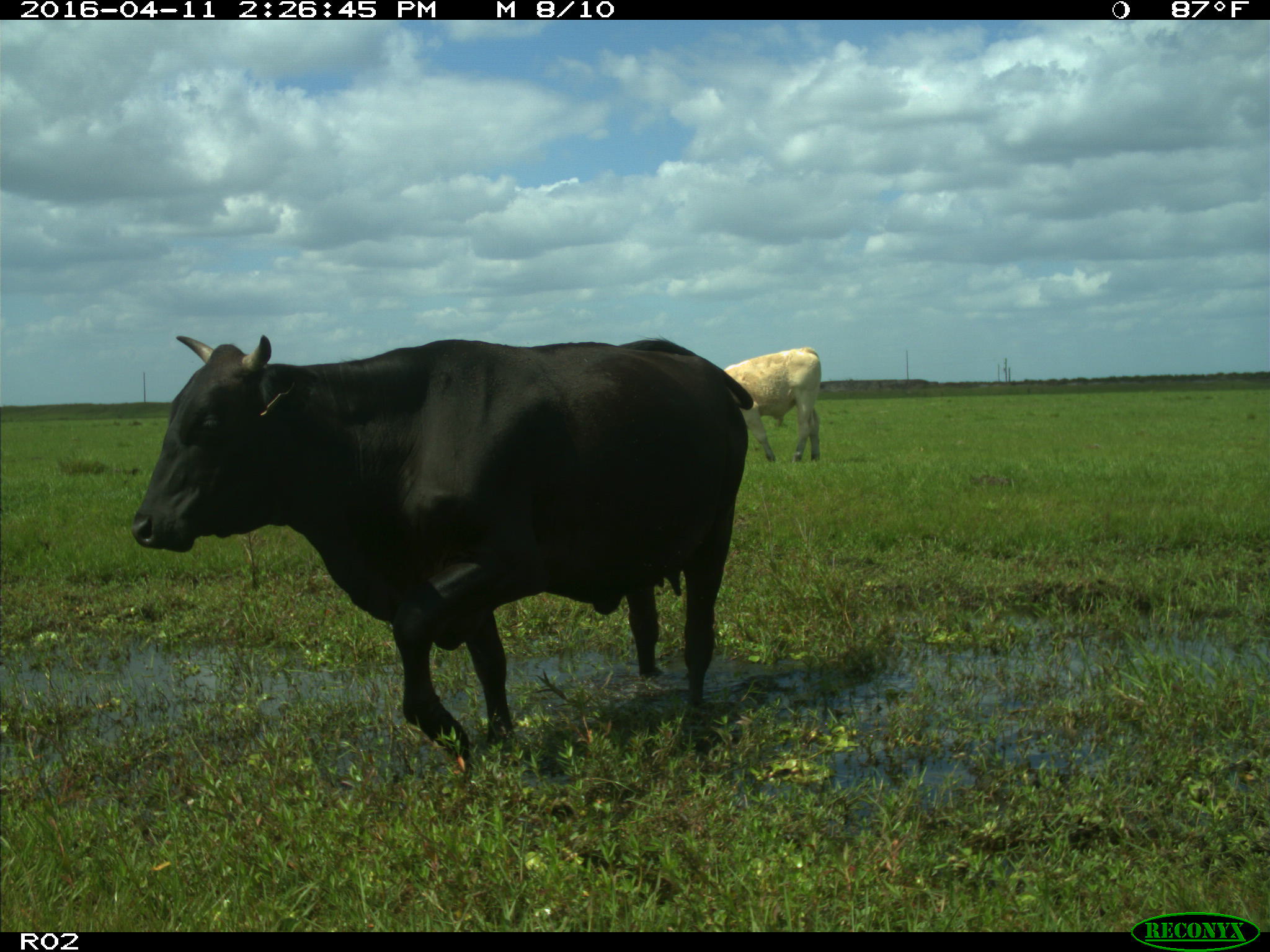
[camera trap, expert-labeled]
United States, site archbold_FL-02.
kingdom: Animalia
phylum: Chordata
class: Mammalia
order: Artiodactyla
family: Bovidae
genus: Bos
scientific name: Bos taurus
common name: domestic cow